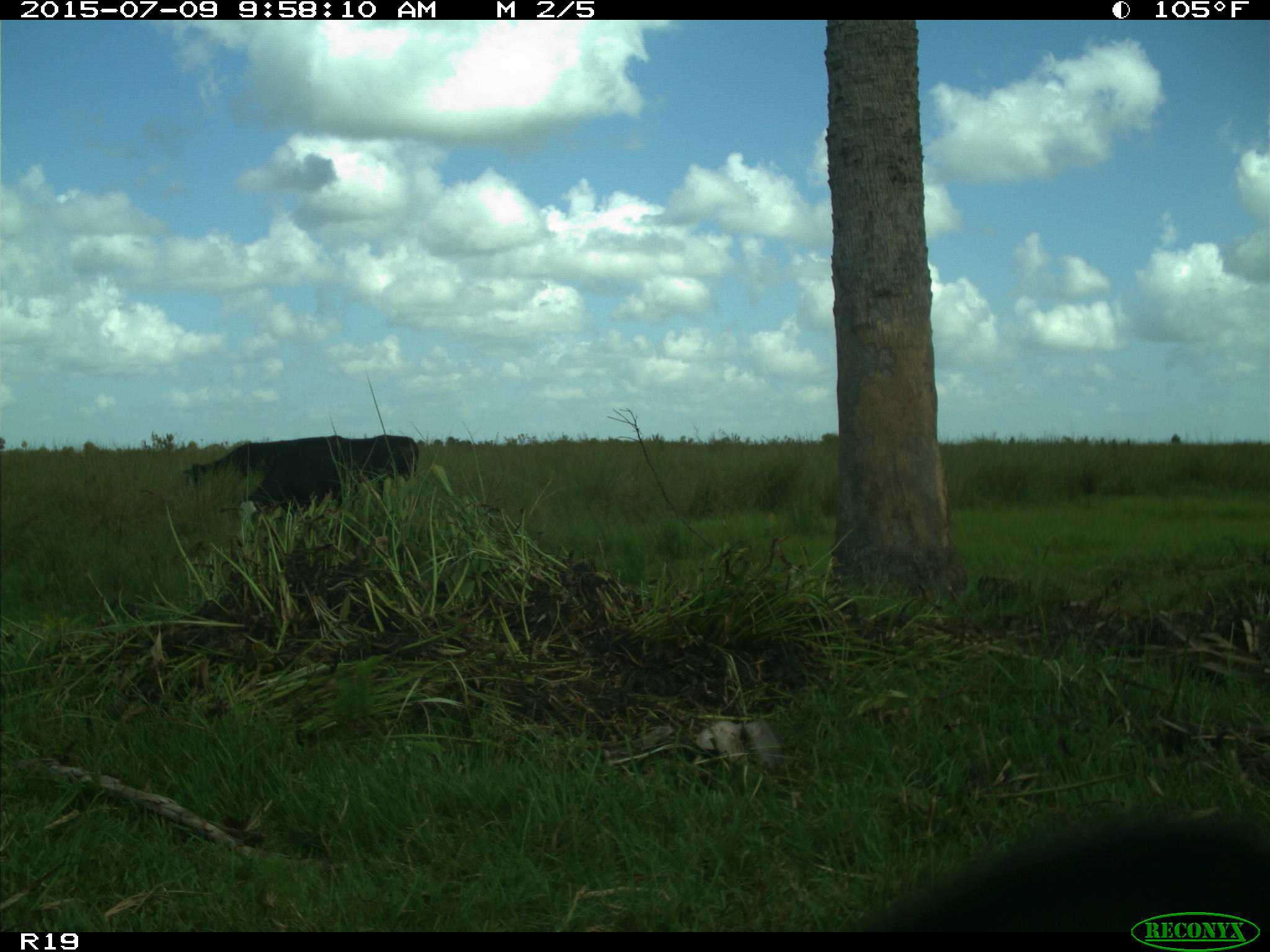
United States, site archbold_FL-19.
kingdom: Animalia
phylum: Chordata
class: Mammalia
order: Artiodactyla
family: Bovidae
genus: Bos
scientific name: Bos taurus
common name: domestic cow